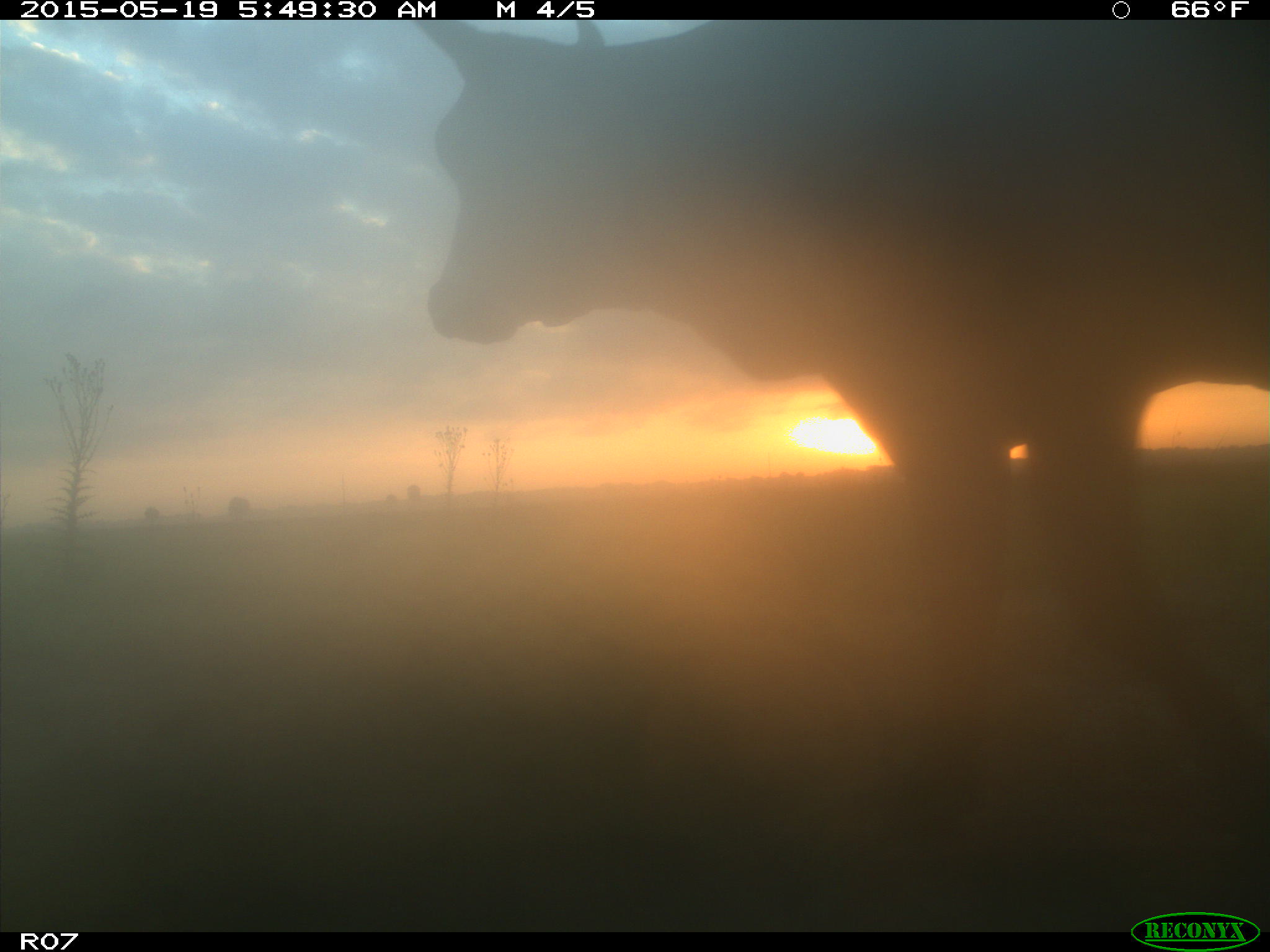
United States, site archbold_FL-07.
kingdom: Animalia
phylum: Chordata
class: Mammalia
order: Artiodactyla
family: Bovidae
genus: Bos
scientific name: Bos taurus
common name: domestic cow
Bos taurus (domestic cow).